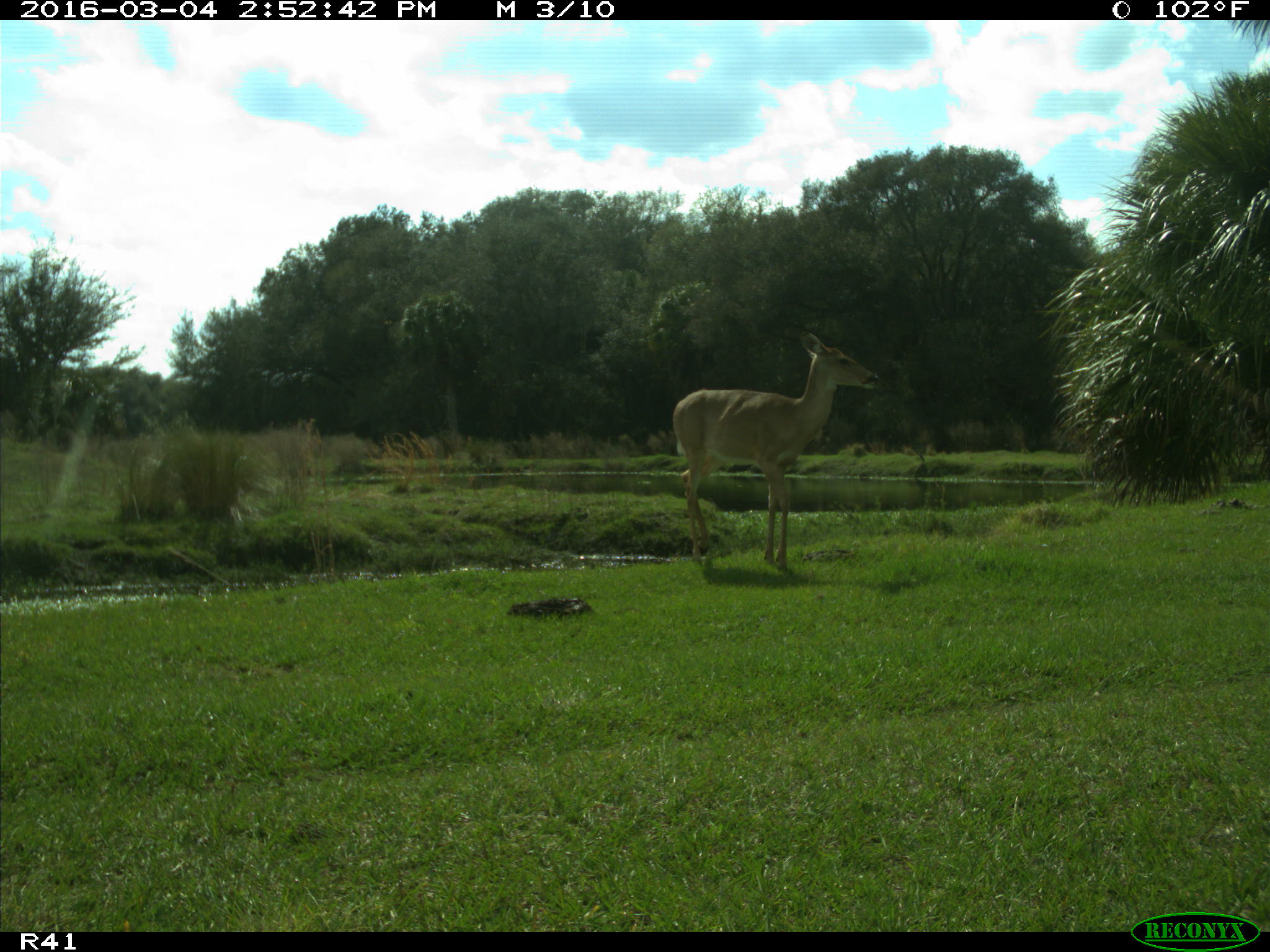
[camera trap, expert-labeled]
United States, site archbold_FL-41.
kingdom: Animalia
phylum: Chordata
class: Mammalia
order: Artiodactyla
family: Cervidae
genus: Odocoileus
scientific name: Odocoileus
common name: deer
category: unidentified deer